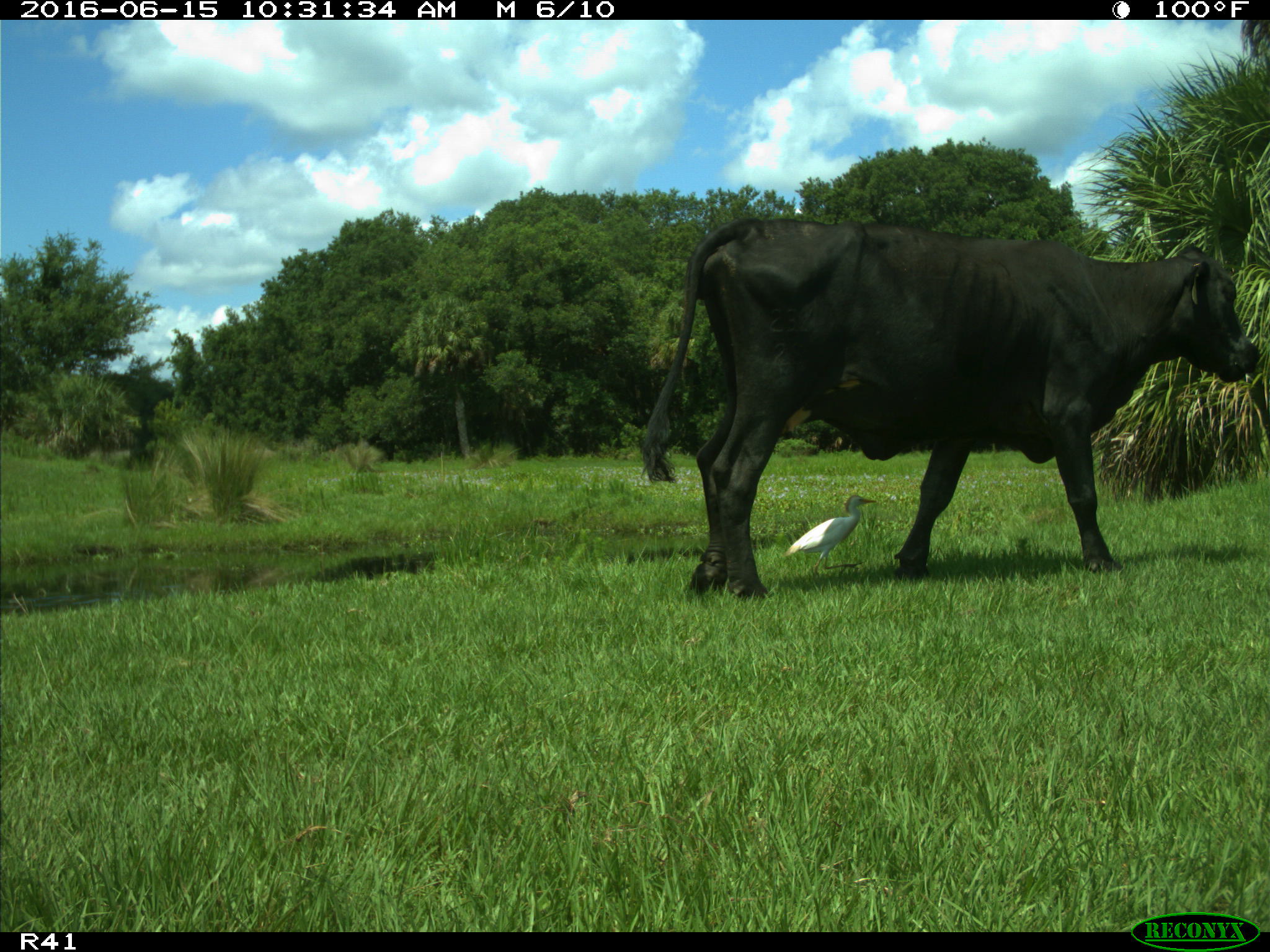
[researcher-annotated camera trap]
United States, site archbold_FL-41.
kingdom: Animalia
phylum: Chordata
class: Mammalia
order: Artiodactyla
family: Bovidae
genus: Bos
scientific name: Bos taurus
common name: domestic cow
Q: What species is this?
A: Bos taurus (domestic cow).